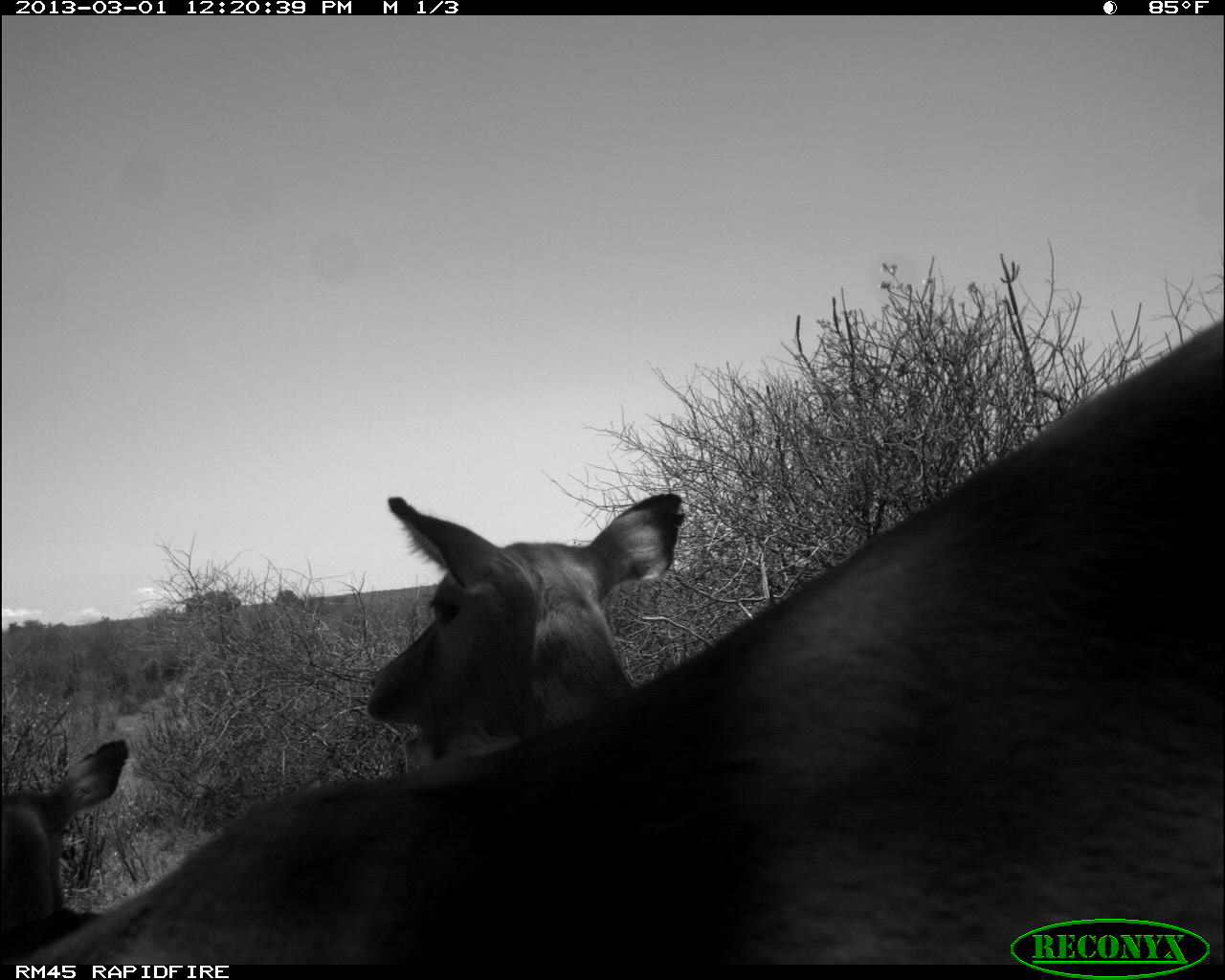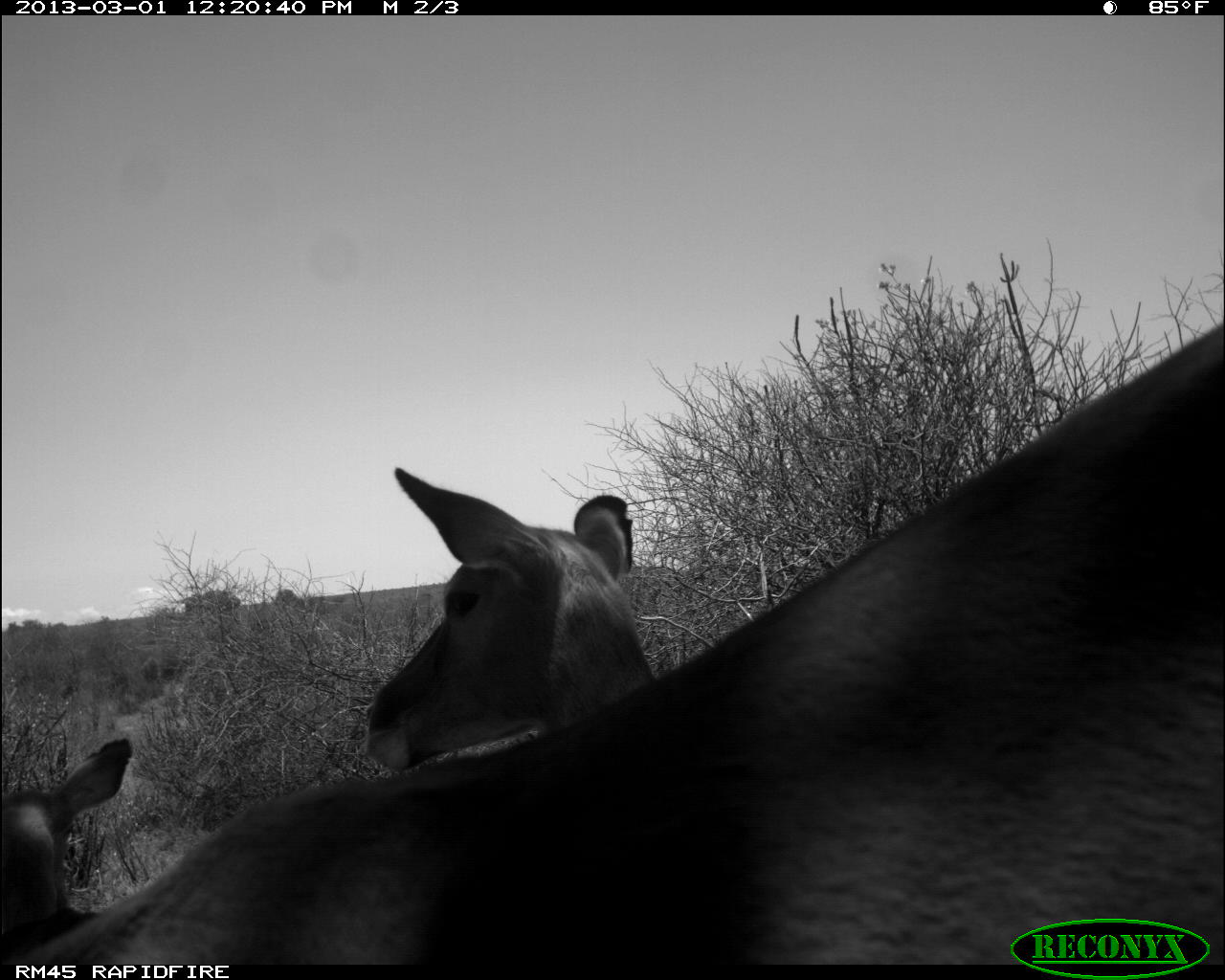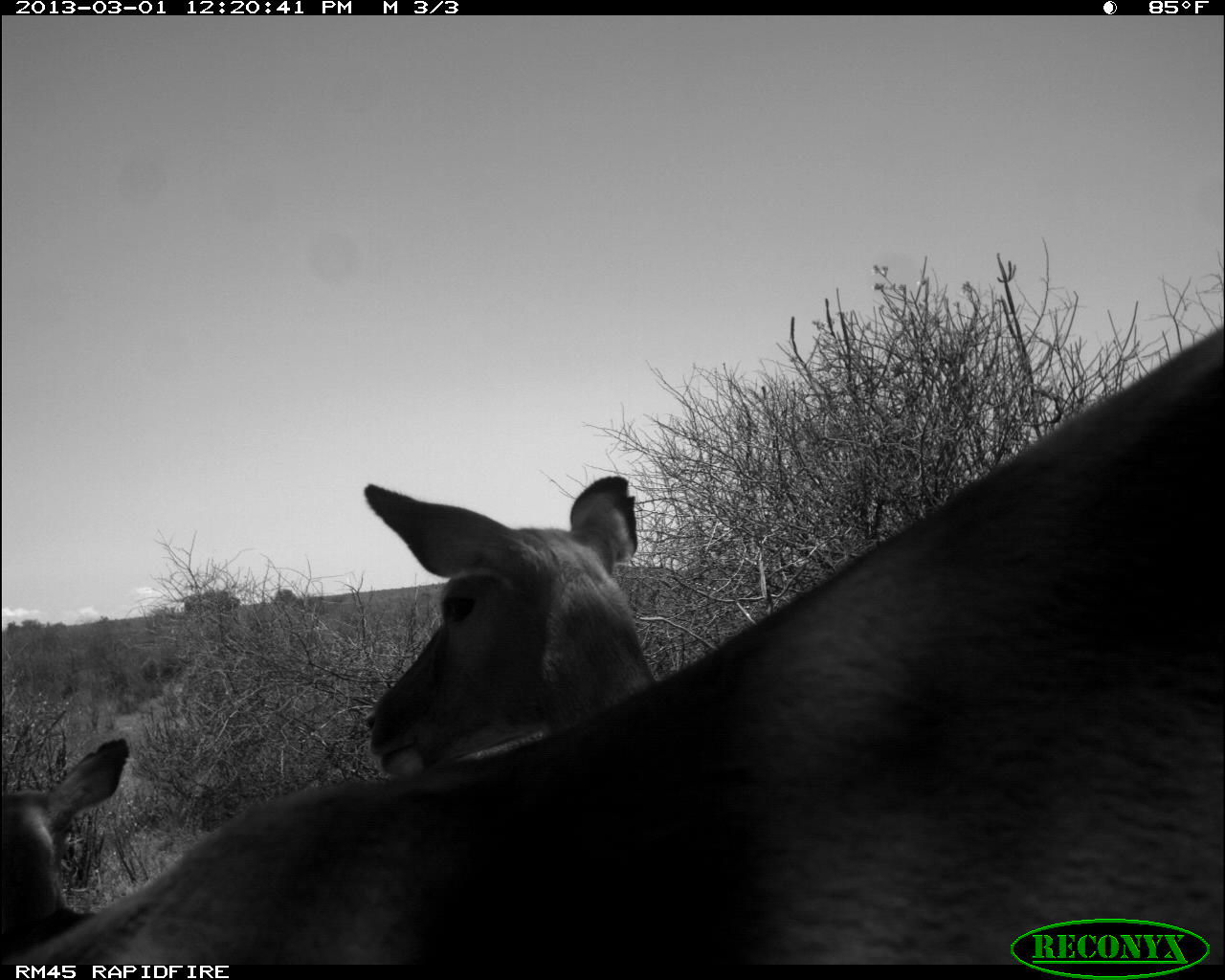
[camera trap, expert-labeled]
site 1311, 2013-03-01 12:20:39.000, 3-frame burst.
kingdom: Animalia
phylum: Chordata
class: Mammalia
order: Artiodactyla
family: Bovidae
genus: Aepyceros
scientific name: Aepyceros melampus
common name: impala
Aepyceros melampus (impala), count 3.